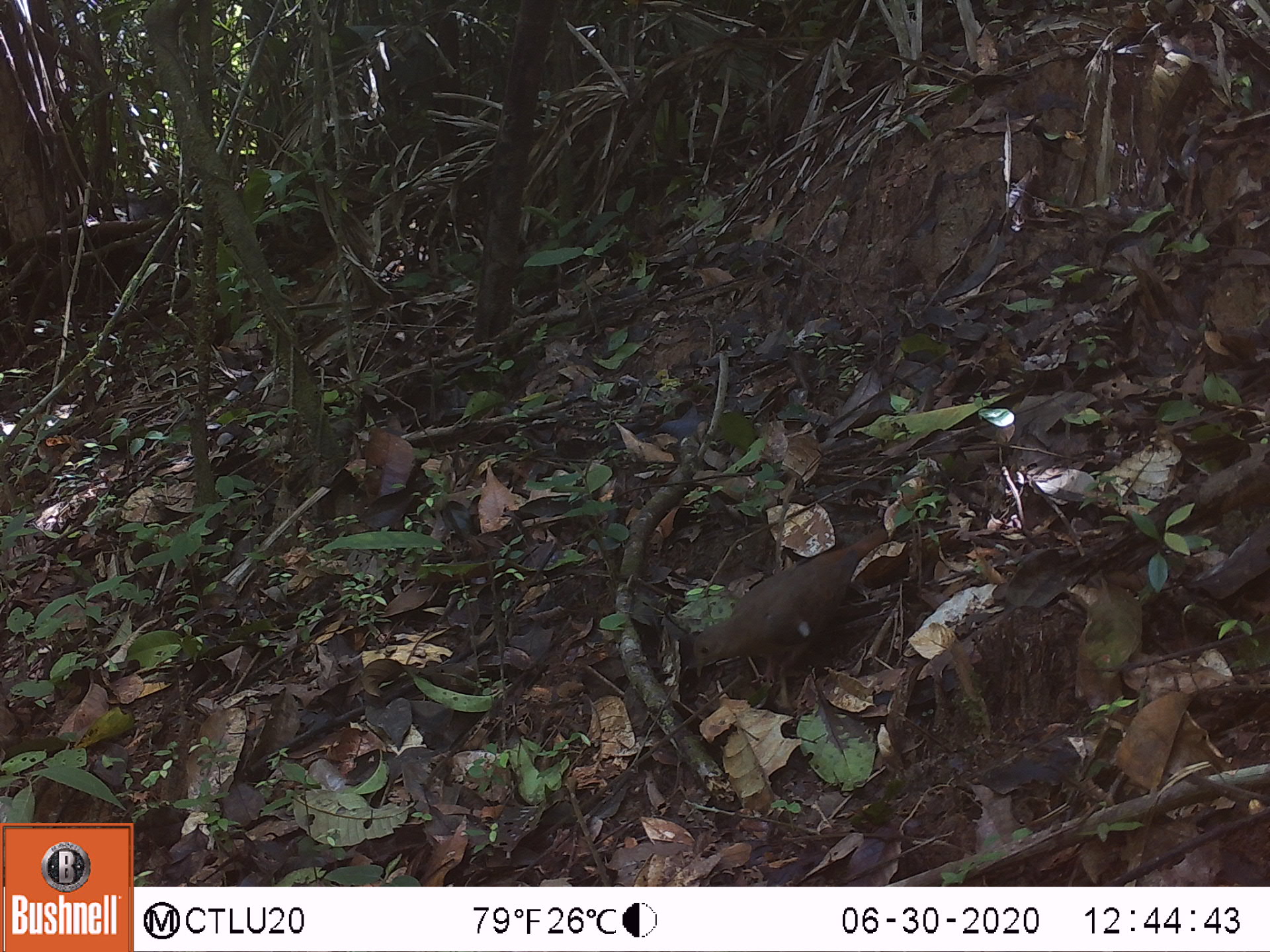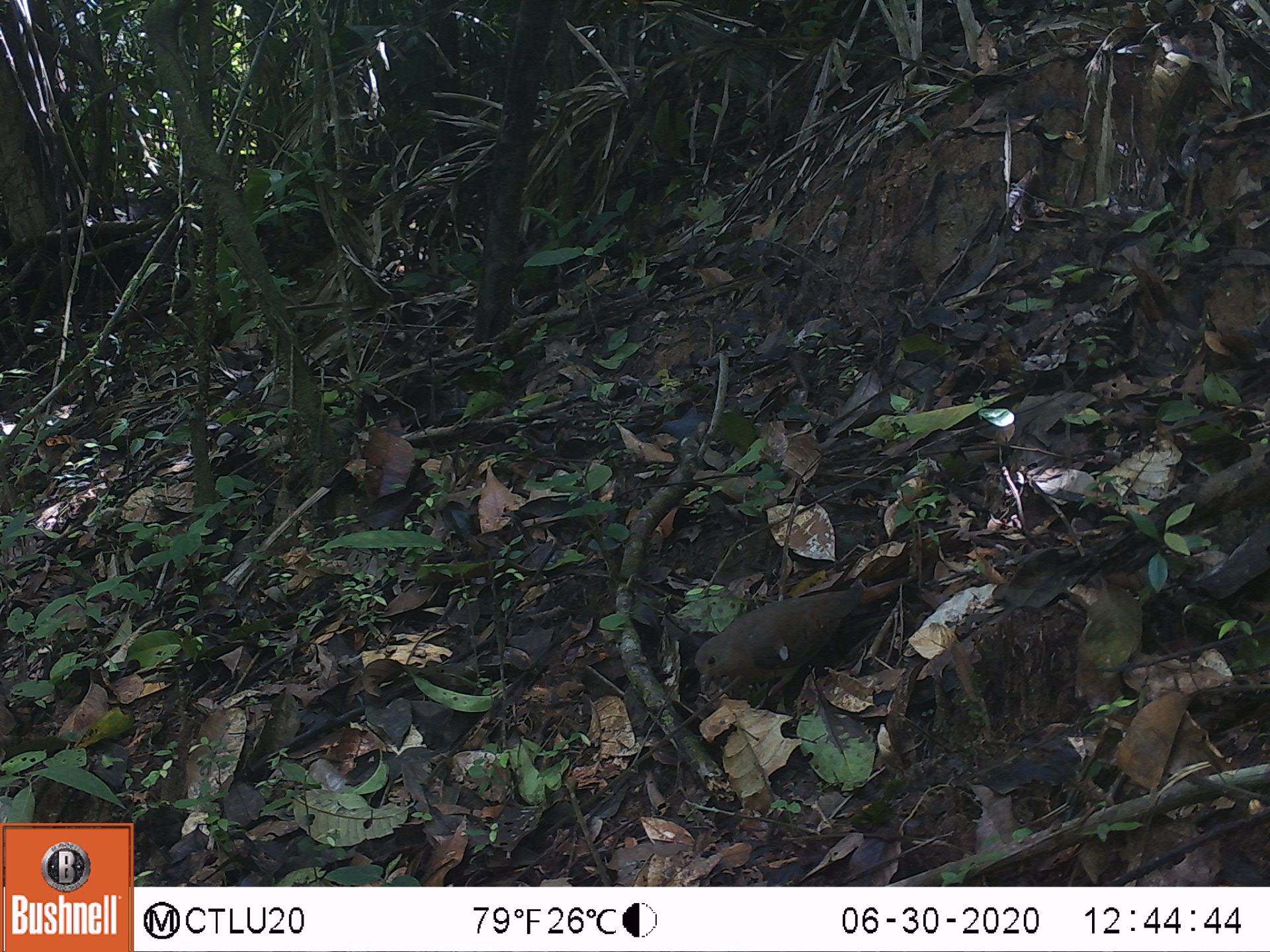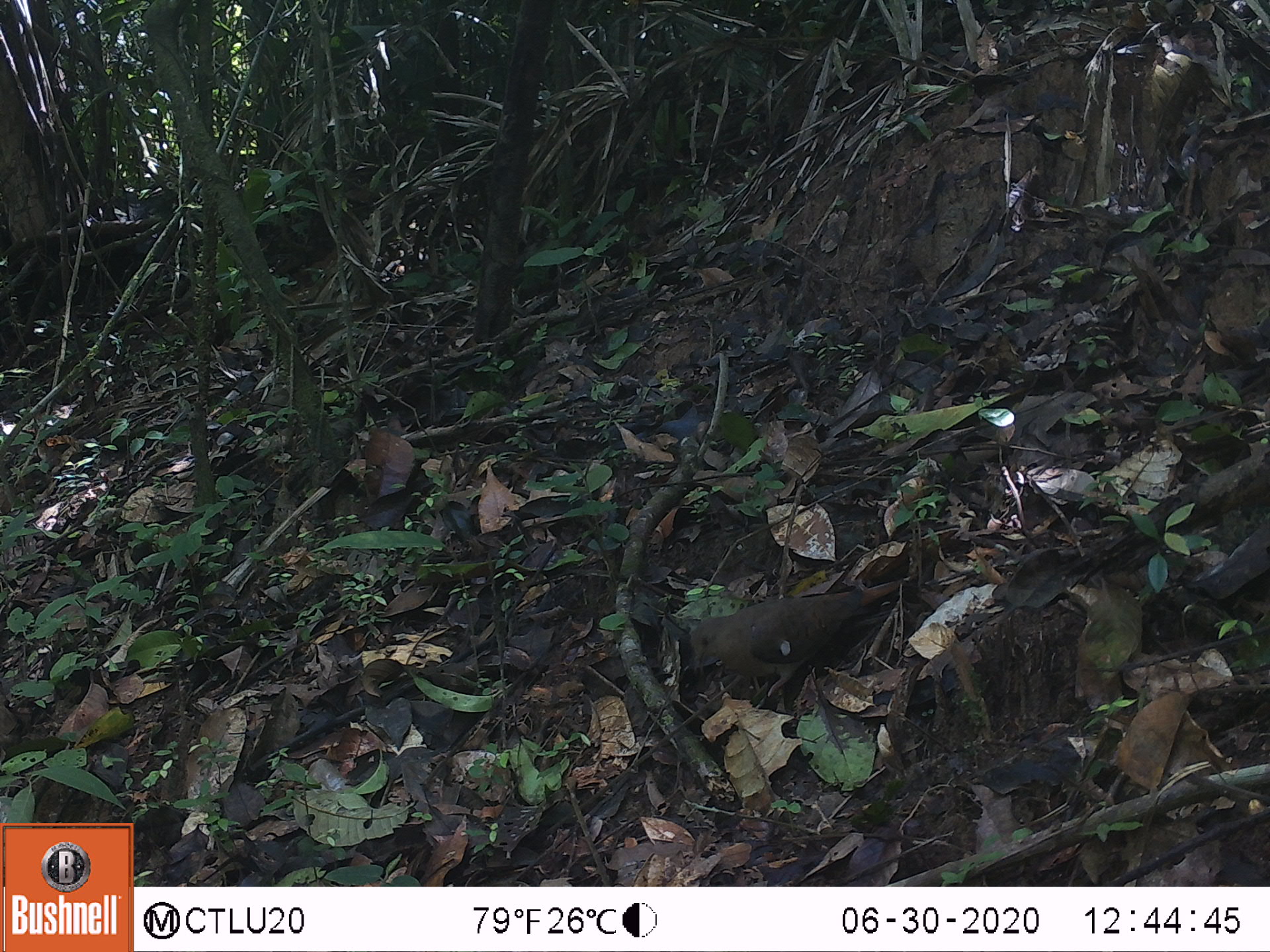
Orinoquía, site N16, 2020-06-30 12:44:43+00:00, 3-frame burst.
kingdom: Animalia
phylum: Chordata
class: Aves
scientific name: Aves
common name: bird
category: unknown bird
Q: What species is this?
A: Unknown bird (bird) (Aves).